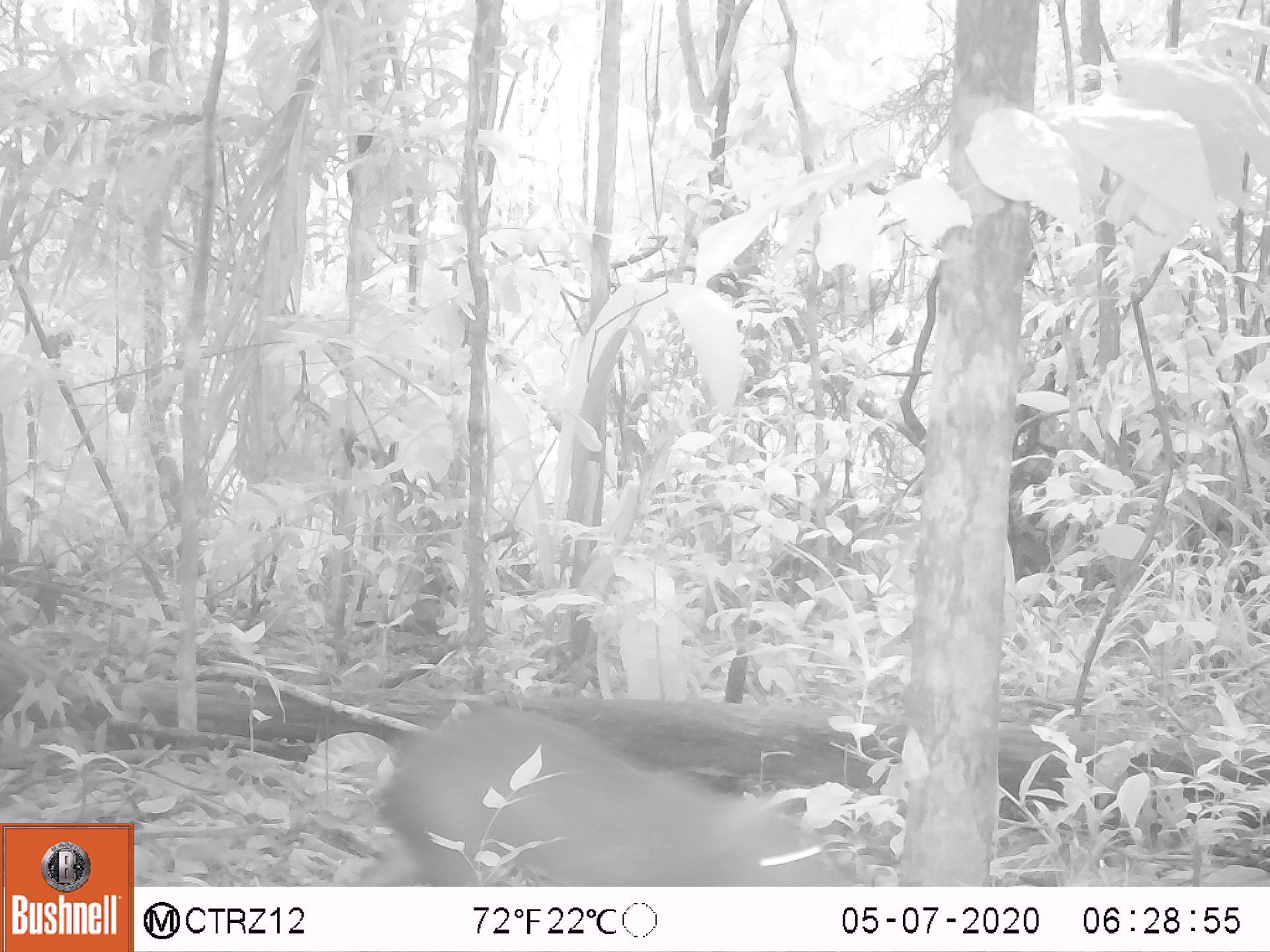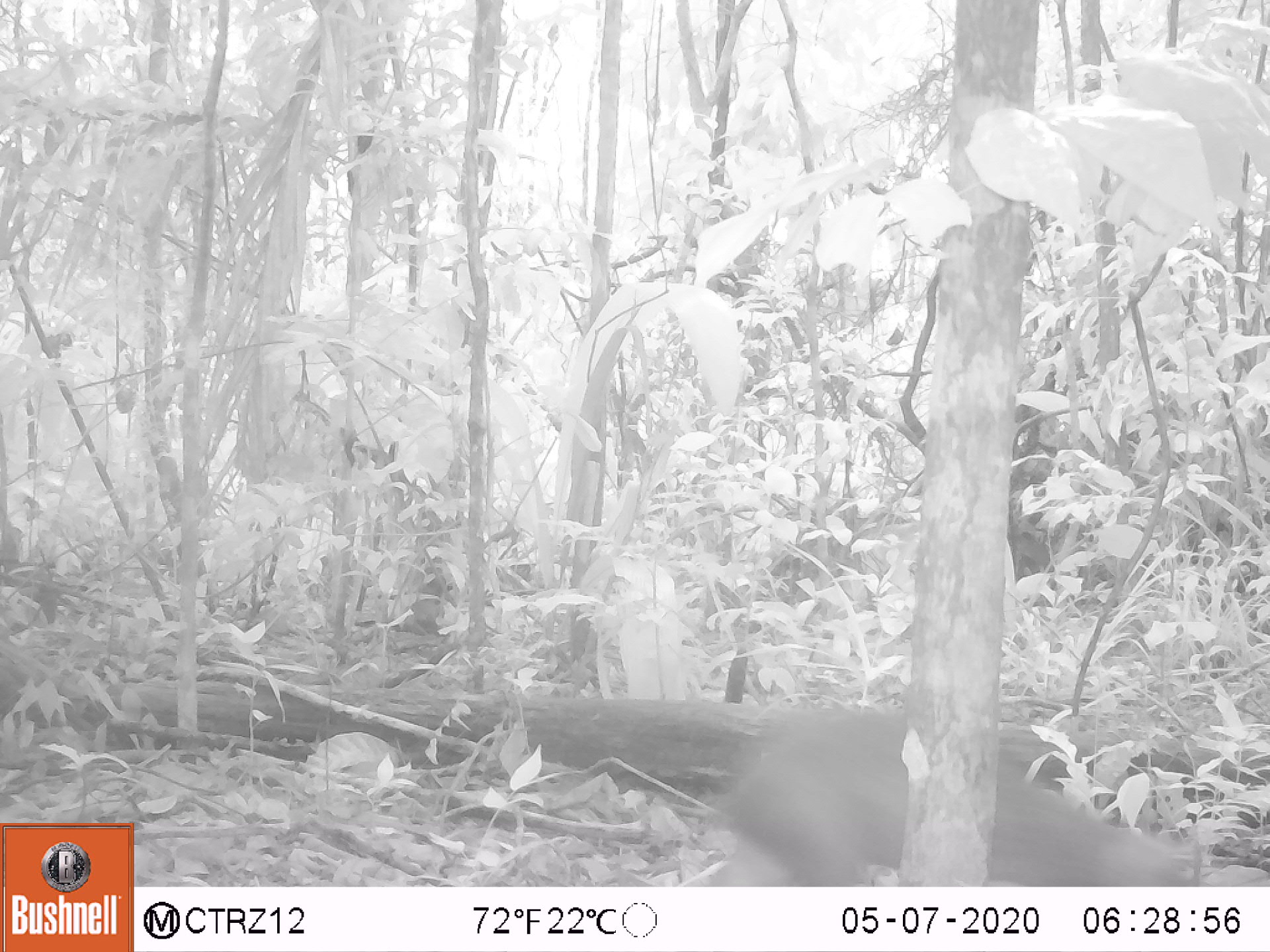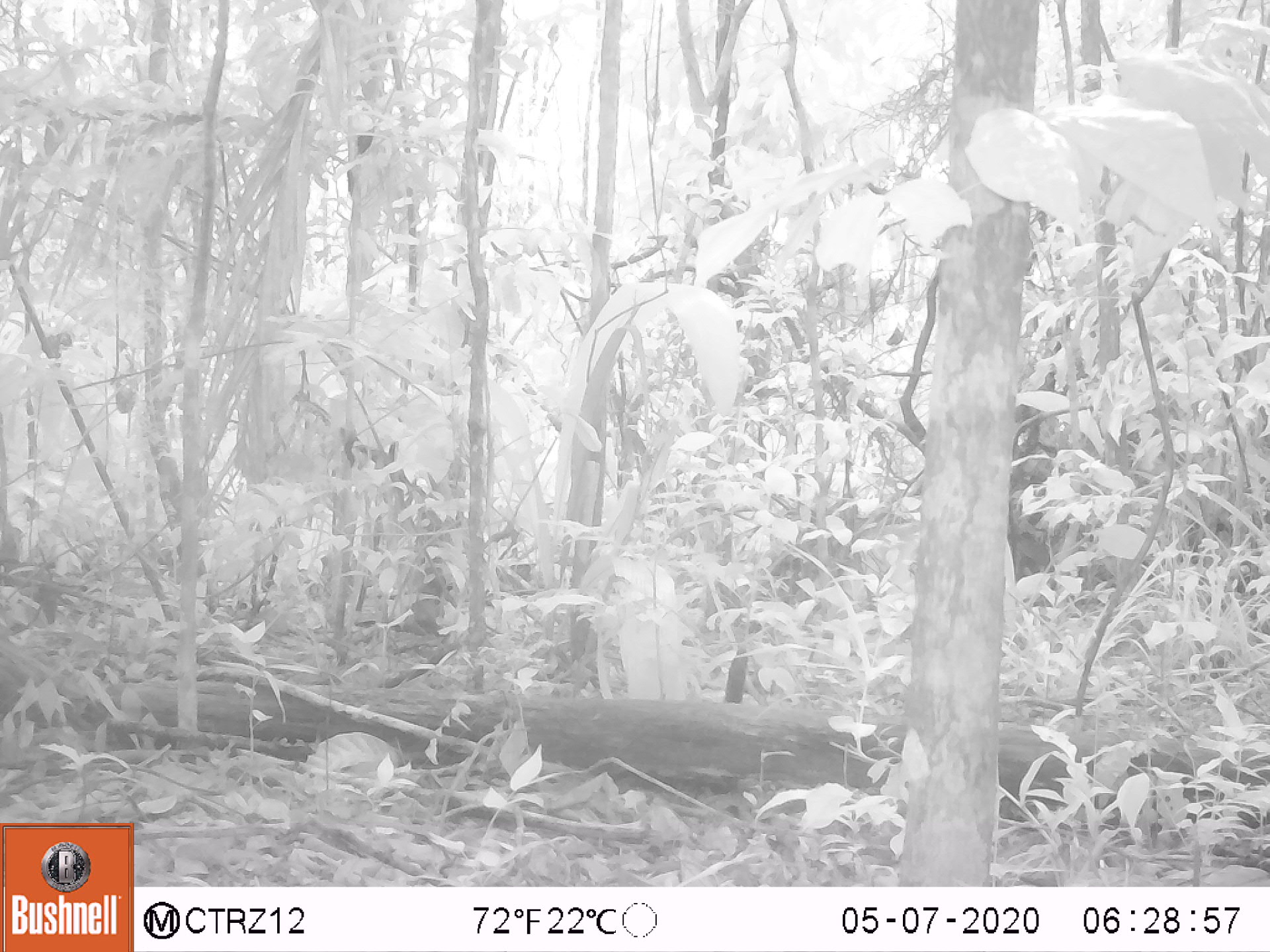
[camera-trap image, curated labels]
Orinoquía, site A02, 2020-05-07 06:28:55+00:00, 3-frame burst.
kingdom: Animalia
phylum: Chordata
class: Mammalia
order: Rodentia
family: Dasyproctidae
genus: Dasyprocta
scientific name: Dasyprocta fuliginosa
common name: black agouti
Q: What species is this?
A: Black agouti (Dasyprocta fuliginosa).